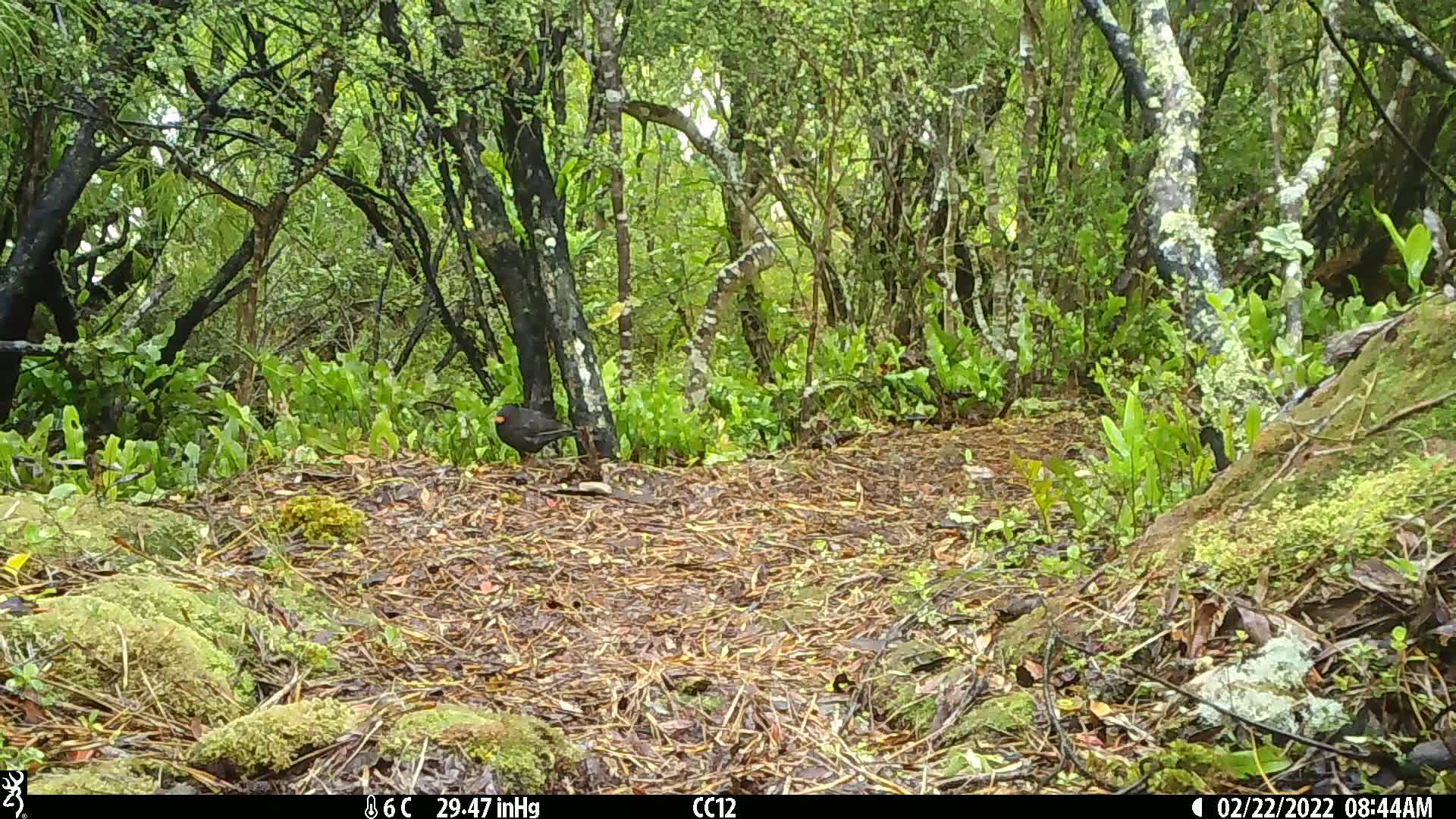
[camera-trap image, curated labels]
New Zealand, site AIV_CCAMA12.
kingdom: Animalia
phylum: Chordata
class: Aves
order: Passeriformes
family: Turdidae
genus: Turdus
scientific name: Turdus merula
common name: eurasian blackbird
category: blackbird